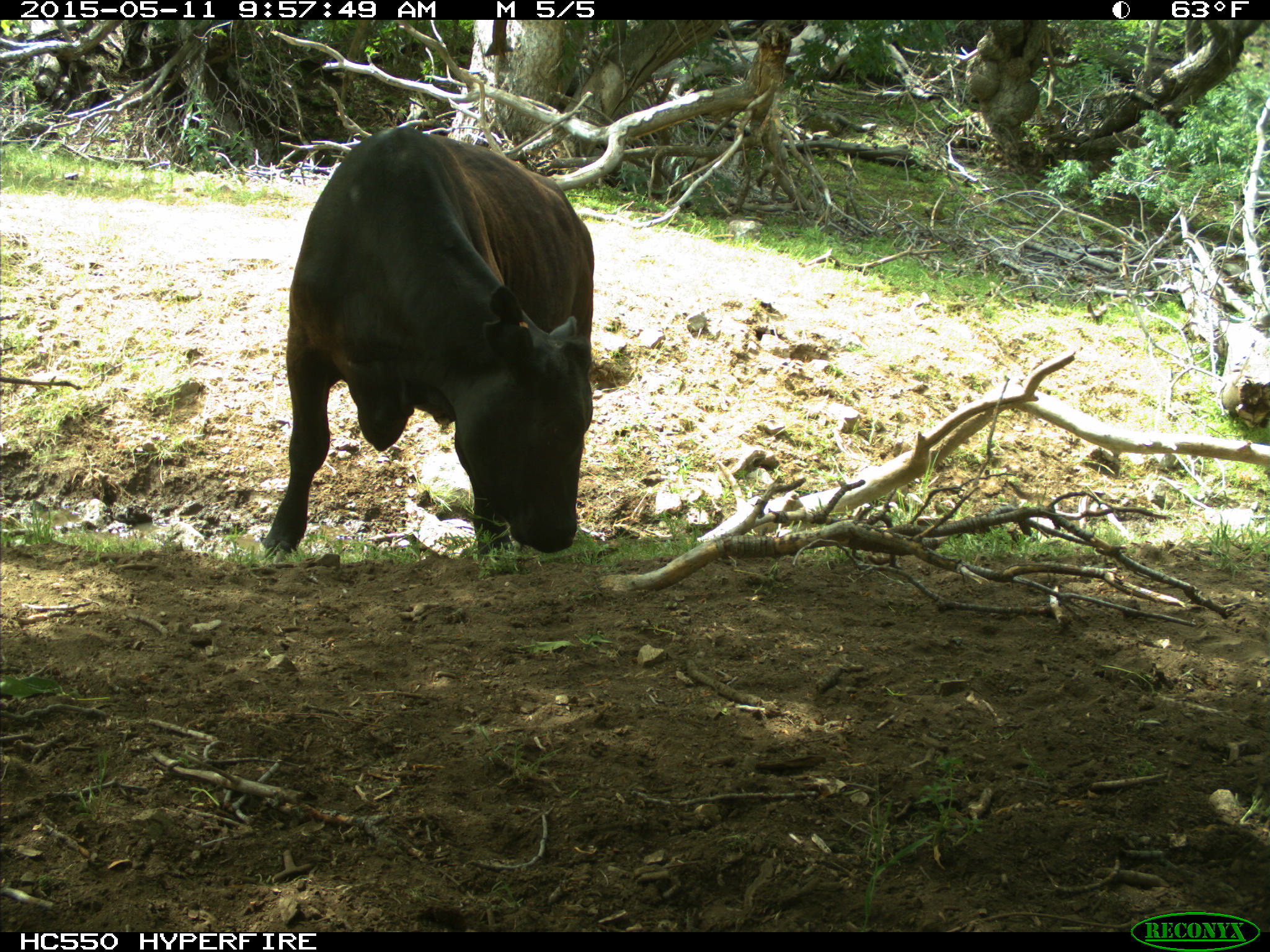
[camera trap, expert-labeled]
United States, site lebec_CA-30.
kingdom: Animalia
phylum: Chordata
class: Mammalia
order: Artiodactyla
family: Bovidae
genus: Bos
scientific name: Bos taurus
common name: domestic cow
Bos taurus (domestic cow).